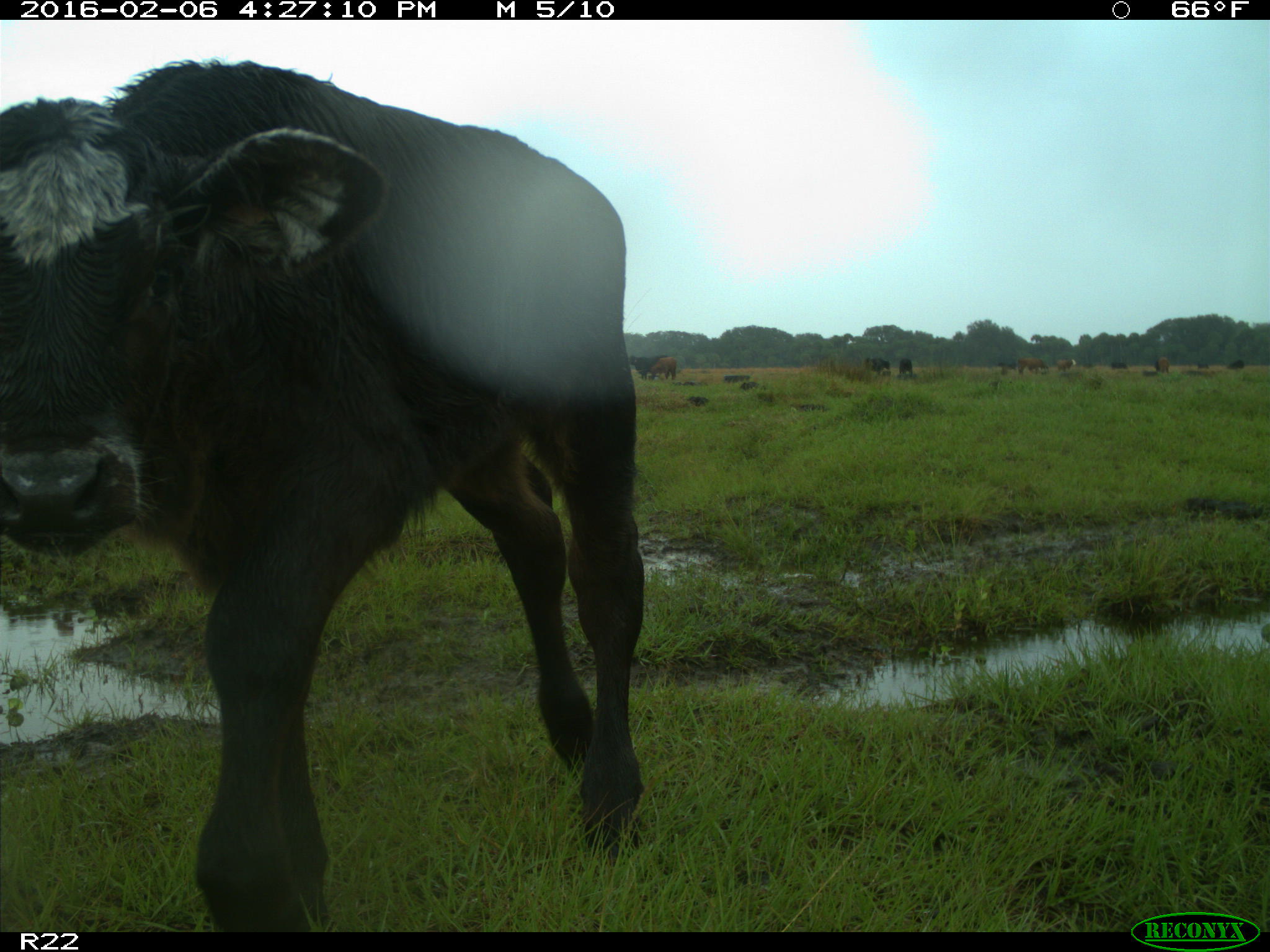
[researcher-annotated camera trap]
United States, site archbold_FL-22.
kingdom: Animalia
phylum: Chordata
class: Mammalia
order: Artiodactyla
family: Bovidae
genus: Bos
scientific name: Bos taurus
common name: domestic cow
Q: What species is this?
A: Bos taurus (domestic cow).